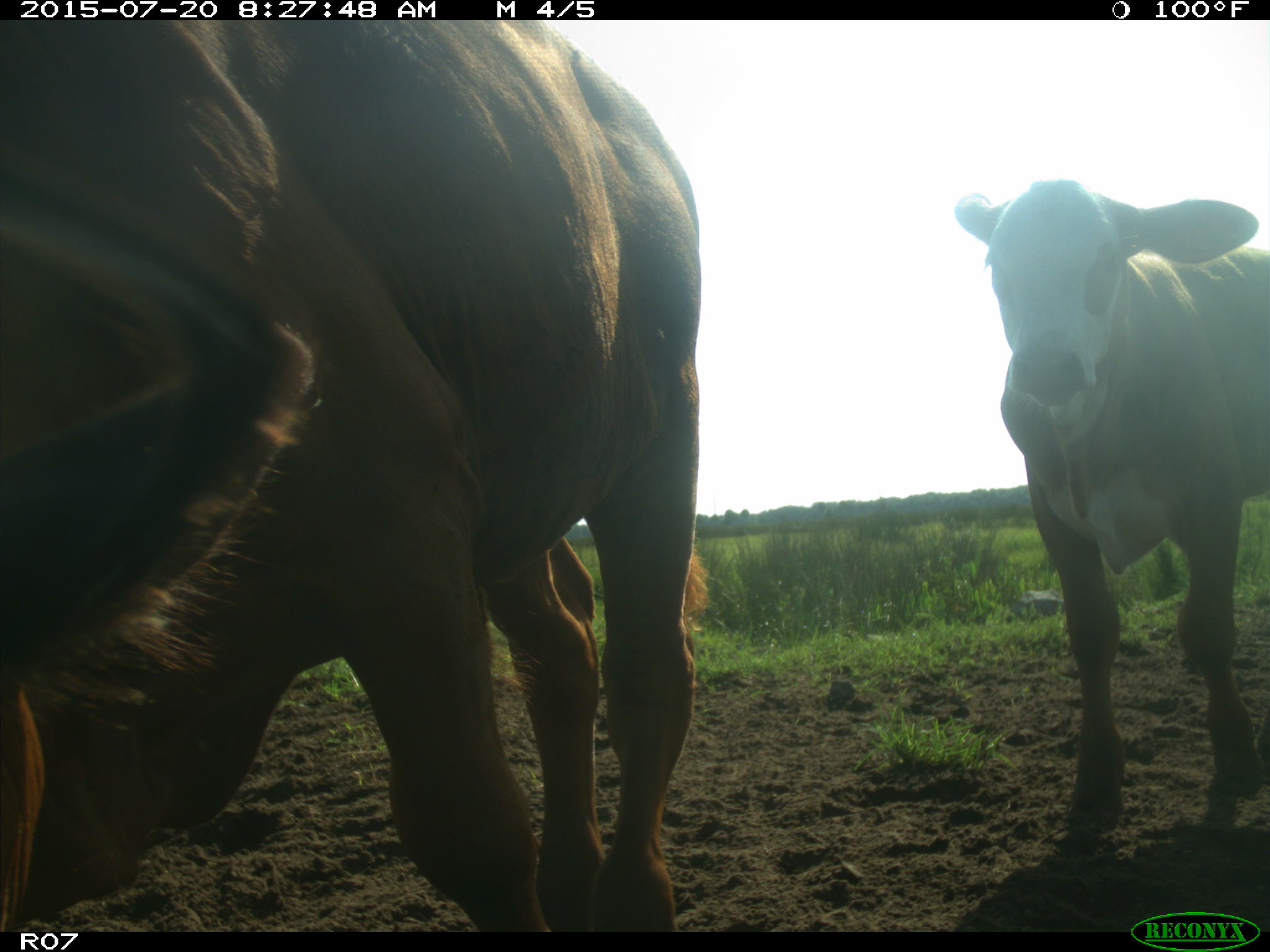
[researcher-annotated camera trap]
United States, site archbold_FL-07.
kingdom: Animalia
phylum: Chordata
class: Mammalia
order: Artiodactyla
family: Bovidae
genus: Bos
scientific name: Bos taurus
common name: domestic cow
Bos taurus (domestic cow).